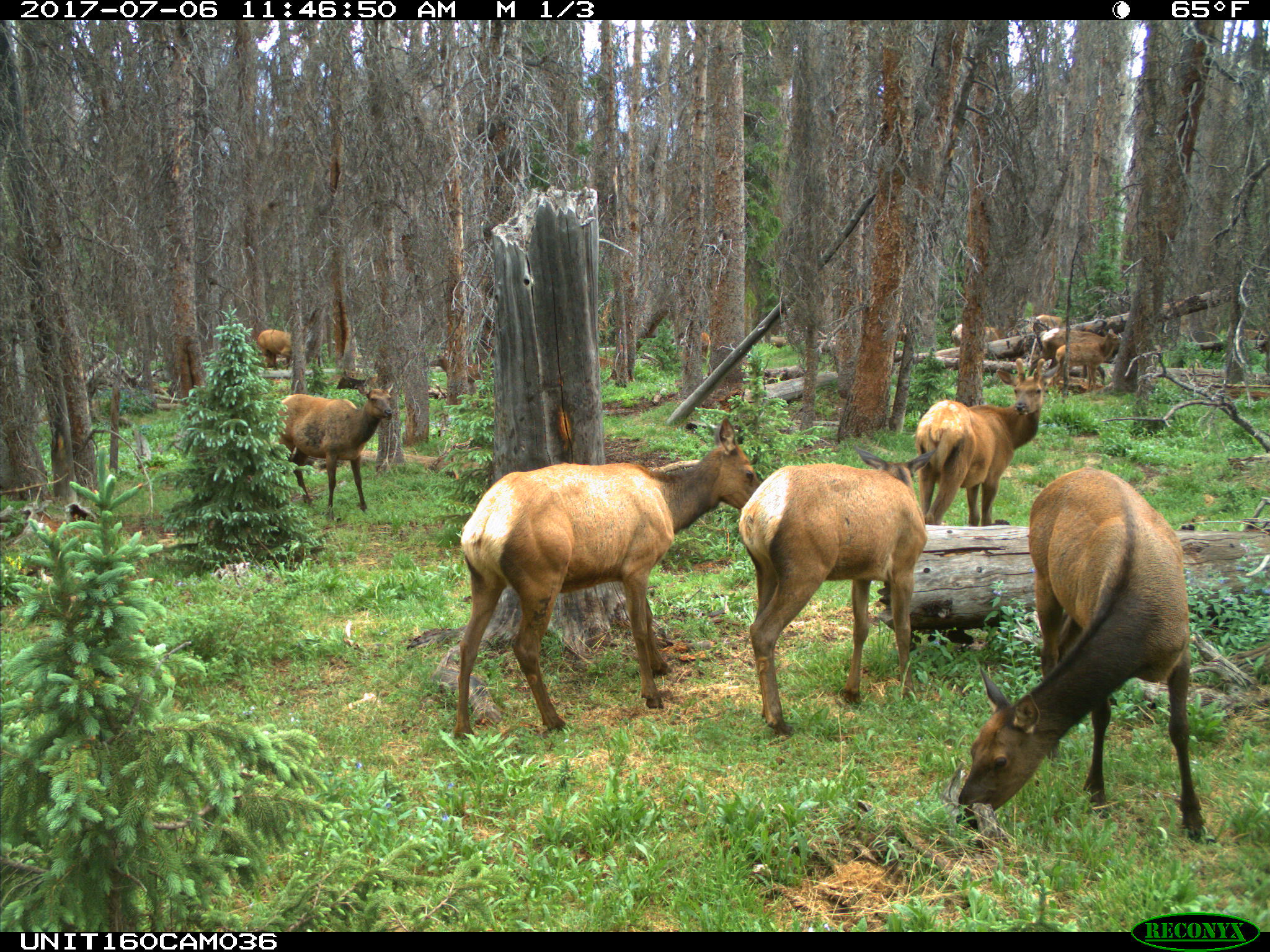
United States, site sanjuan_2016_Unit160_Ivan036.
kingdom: Animalia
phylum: Chordata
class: Mammalia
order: Artiodactyla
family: Cervidae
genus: Cervus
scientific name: Cervus elaphus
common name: red deer